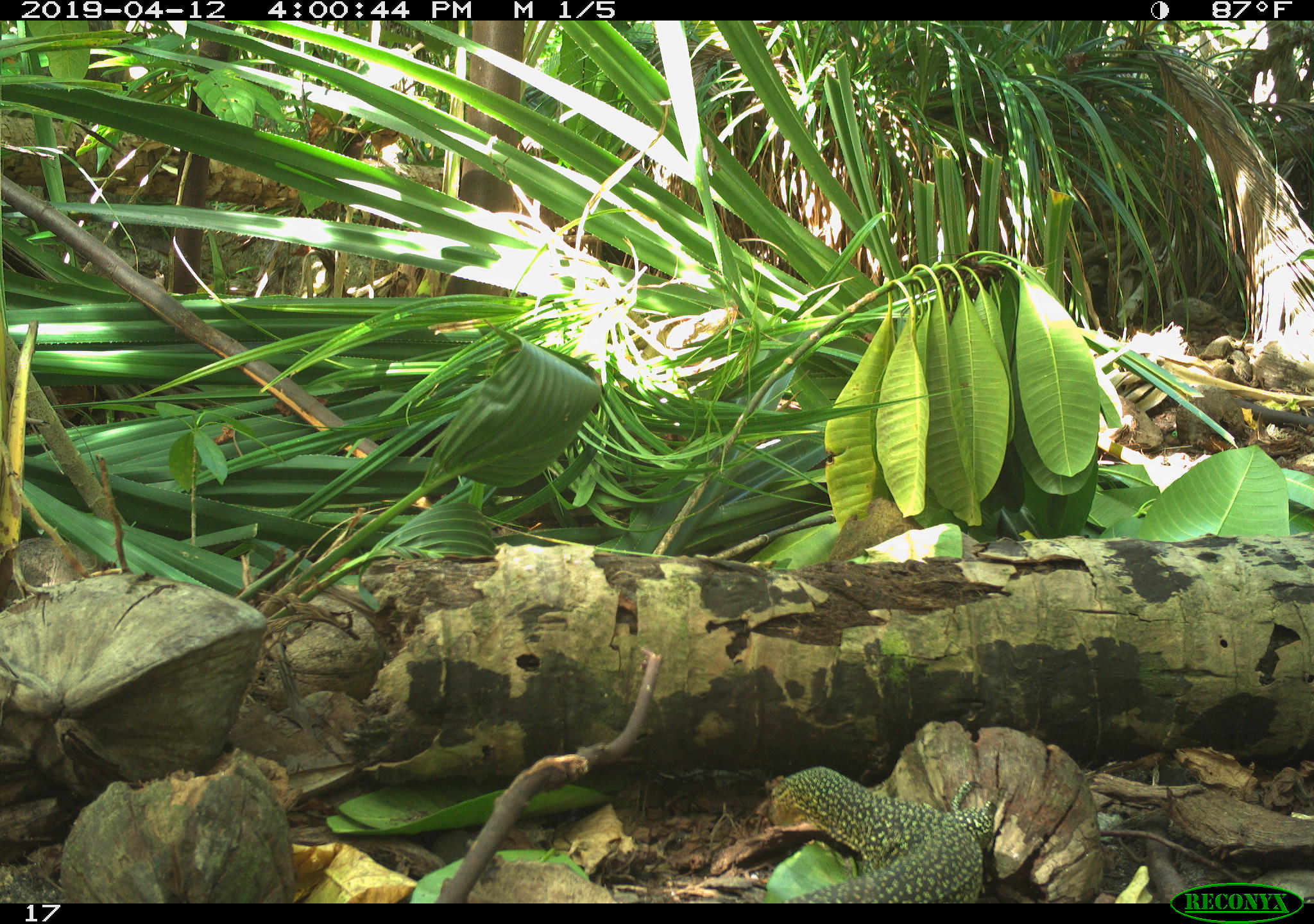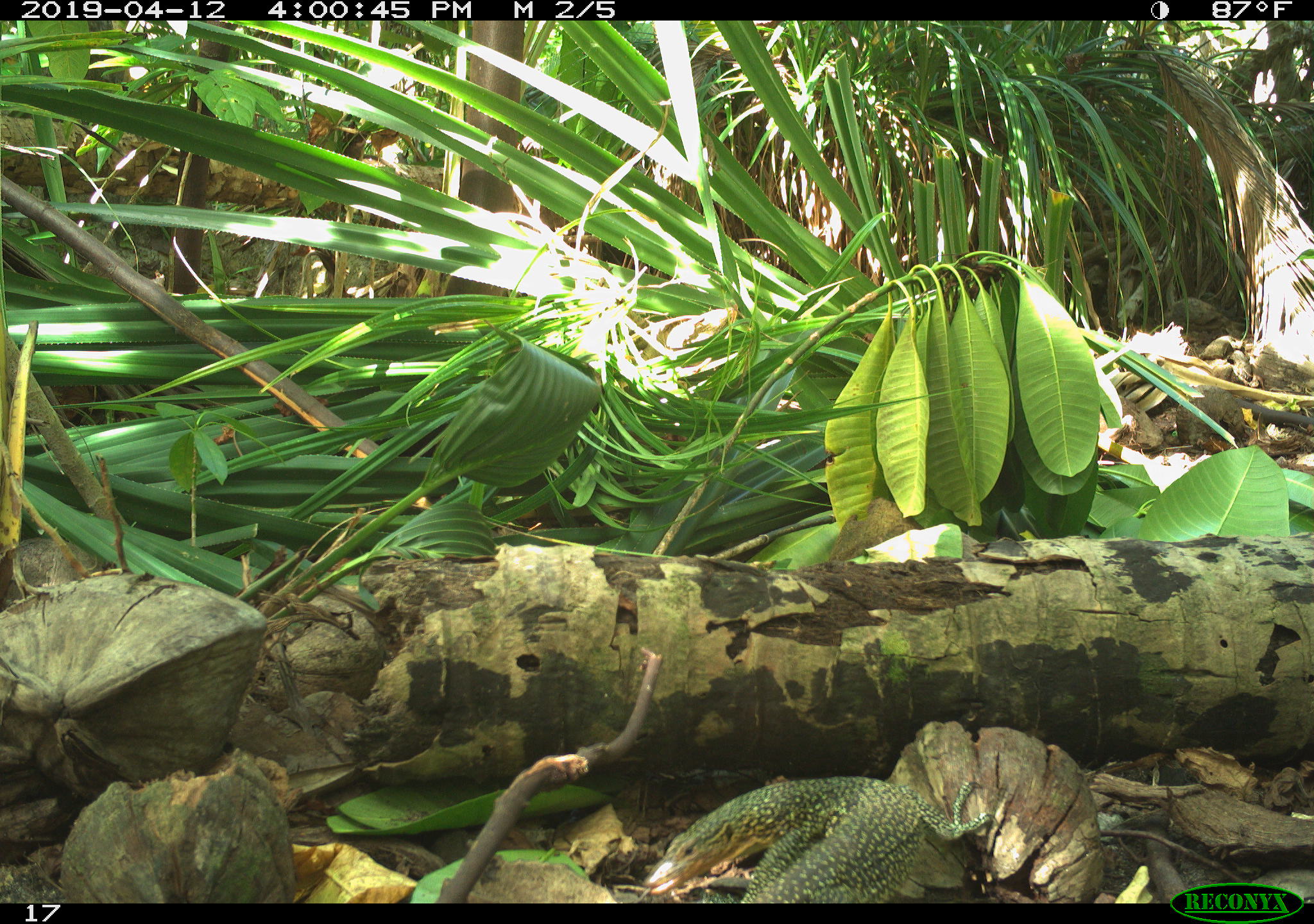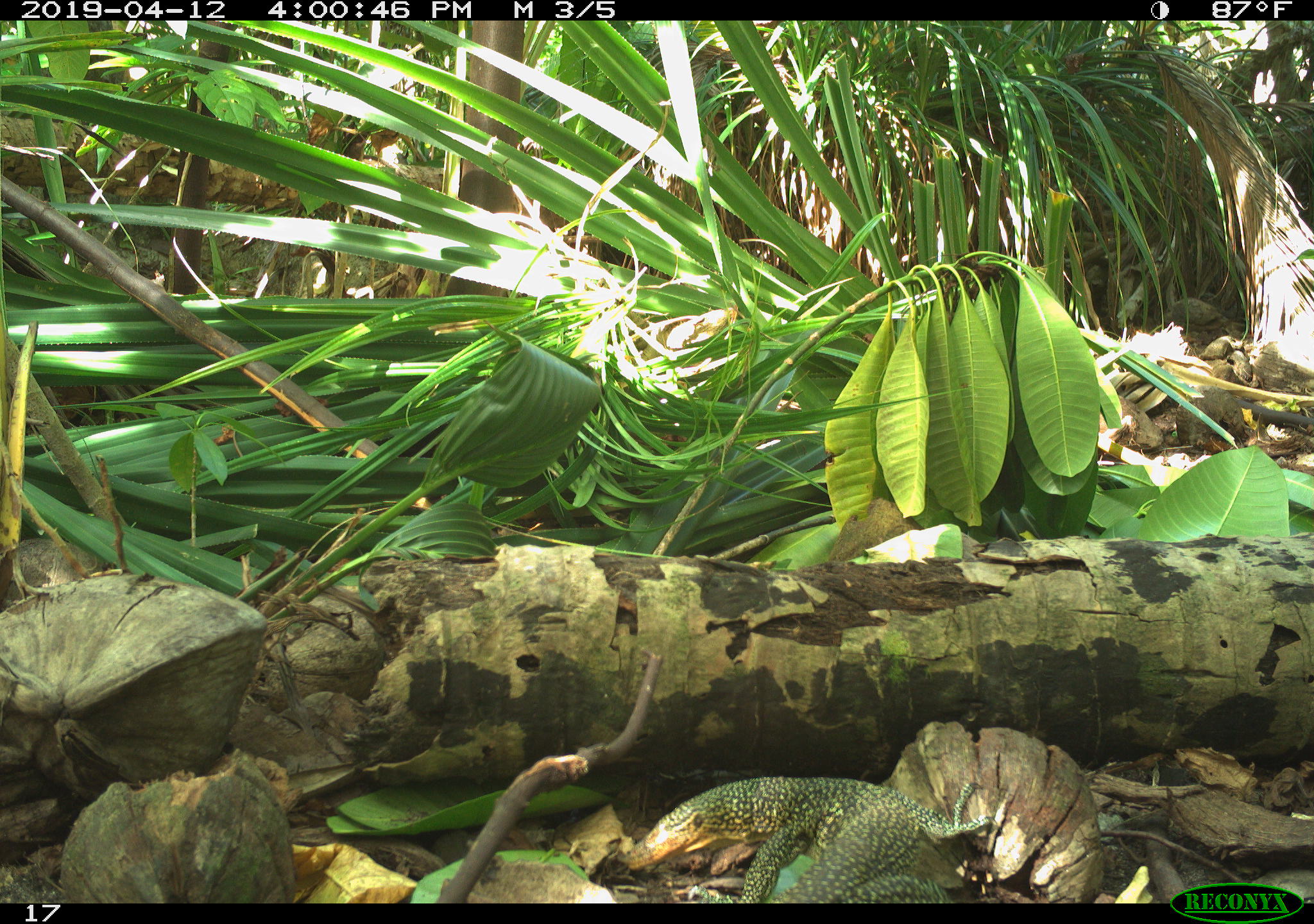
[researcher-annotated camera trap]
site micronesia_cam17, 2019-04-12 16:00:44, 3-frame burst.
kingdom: Animalia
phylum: Chordata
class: Reptilia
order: Squamata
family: Varanidae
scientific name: Varanidae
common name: monitor lizard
Monitor lizard (Varanidae).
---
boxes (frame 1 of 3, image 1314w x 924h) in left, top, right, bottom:
monitor lizard: 755, 762, 1020, 903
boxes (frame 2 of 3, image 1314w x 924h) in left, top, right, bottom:
monitor lizard: 639, 776, 1005, 903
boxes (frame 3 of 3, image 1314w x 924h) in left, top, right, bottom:
monitor lizard: 624, 769, 1055, 903